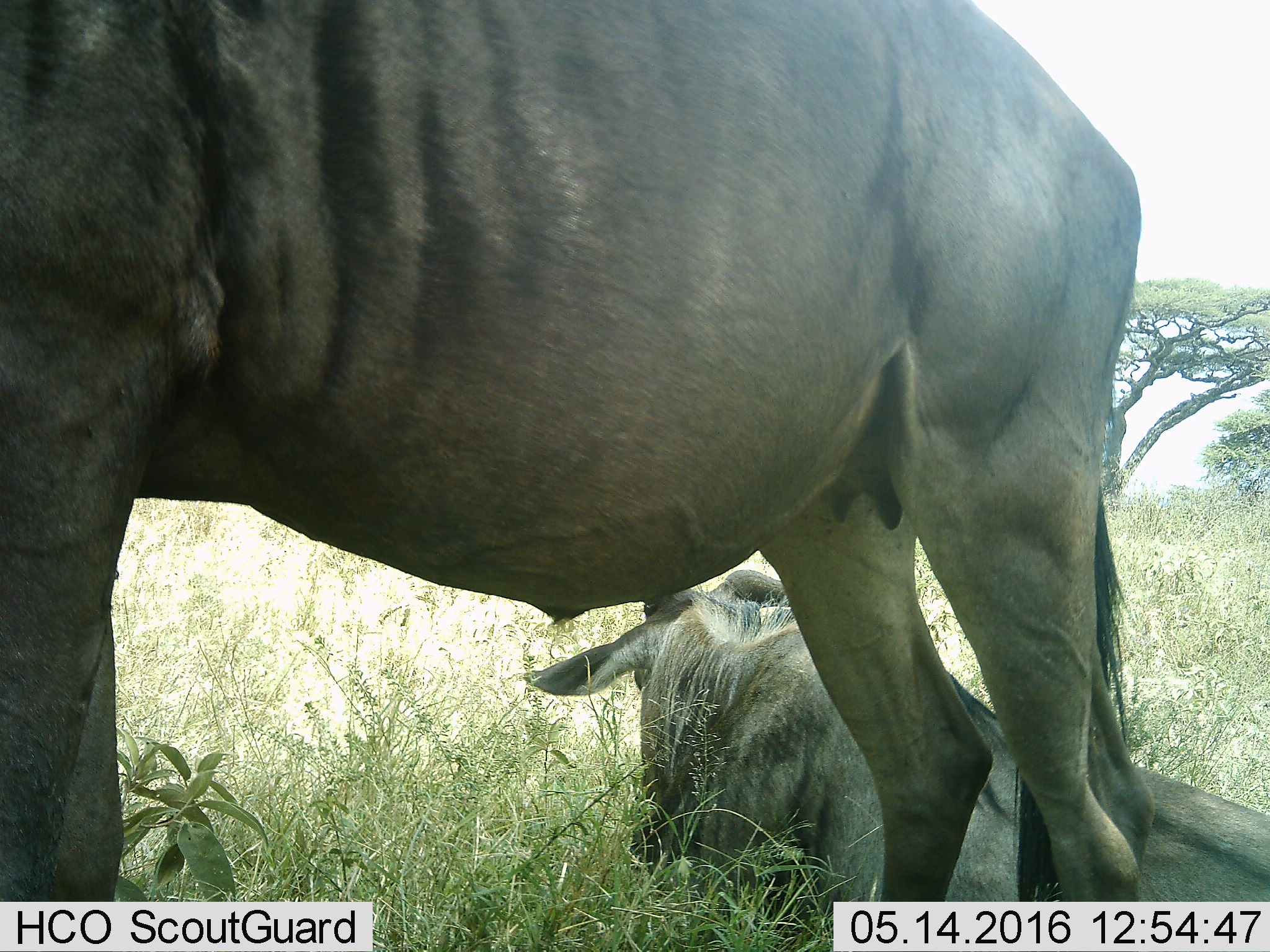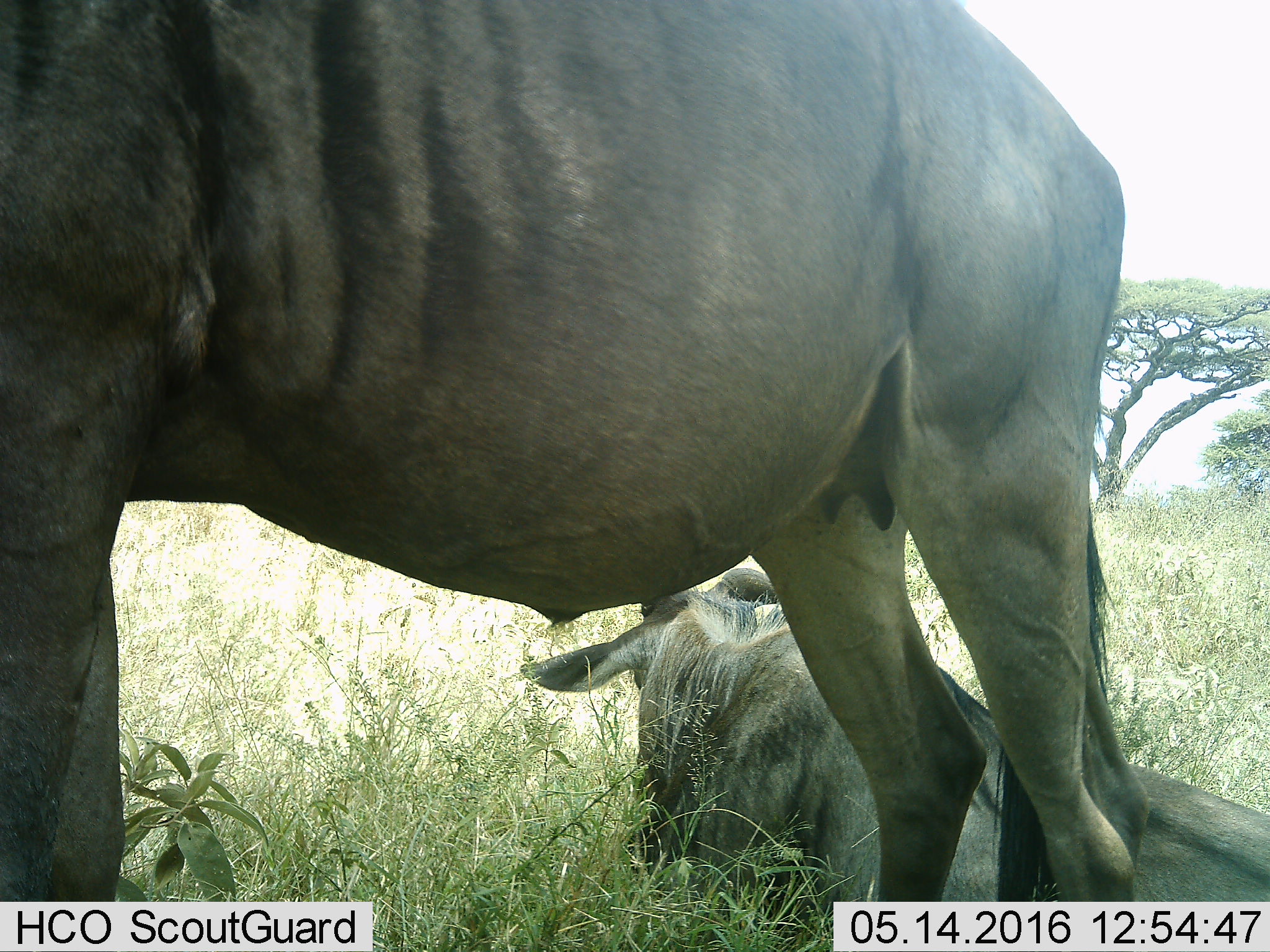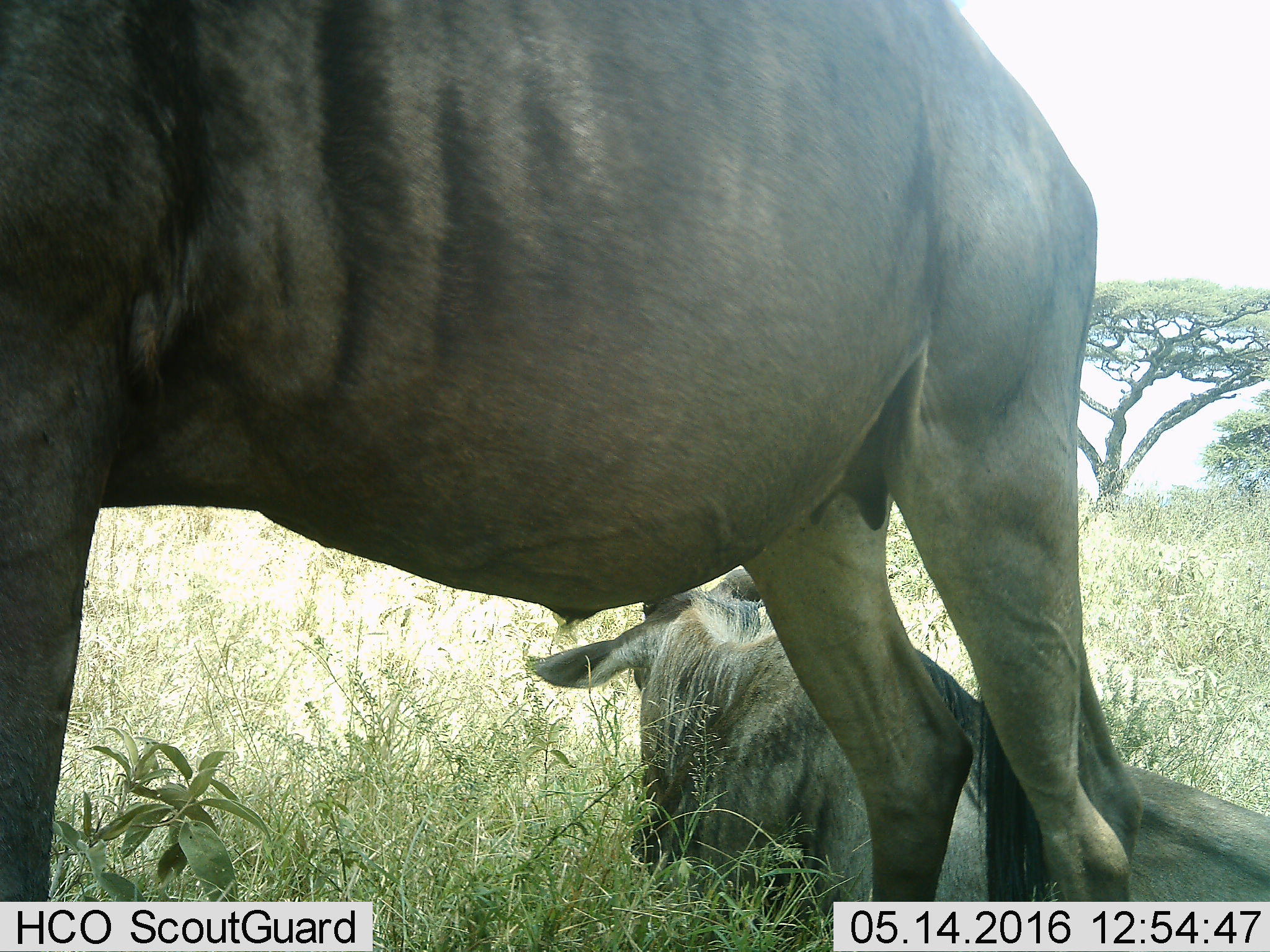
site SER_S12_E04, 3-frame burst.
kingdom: Animalia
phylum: Chordata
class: Mammalia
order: Artiodactyla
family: Bovidae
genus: Connochaetes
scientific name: Connochaetes taurinus taurinus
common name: blue wildebeest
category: wildebeestblue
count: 2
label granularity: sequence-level